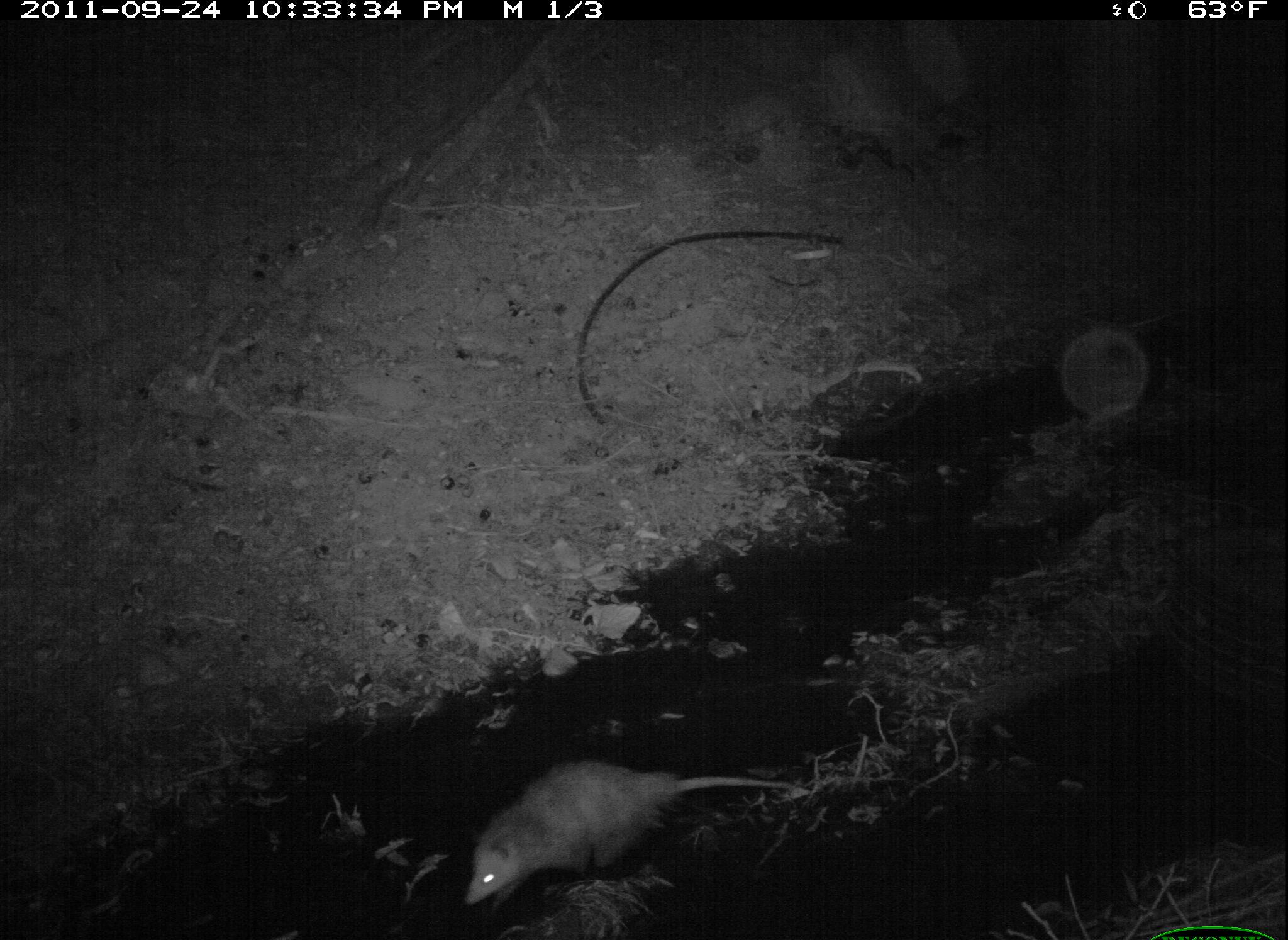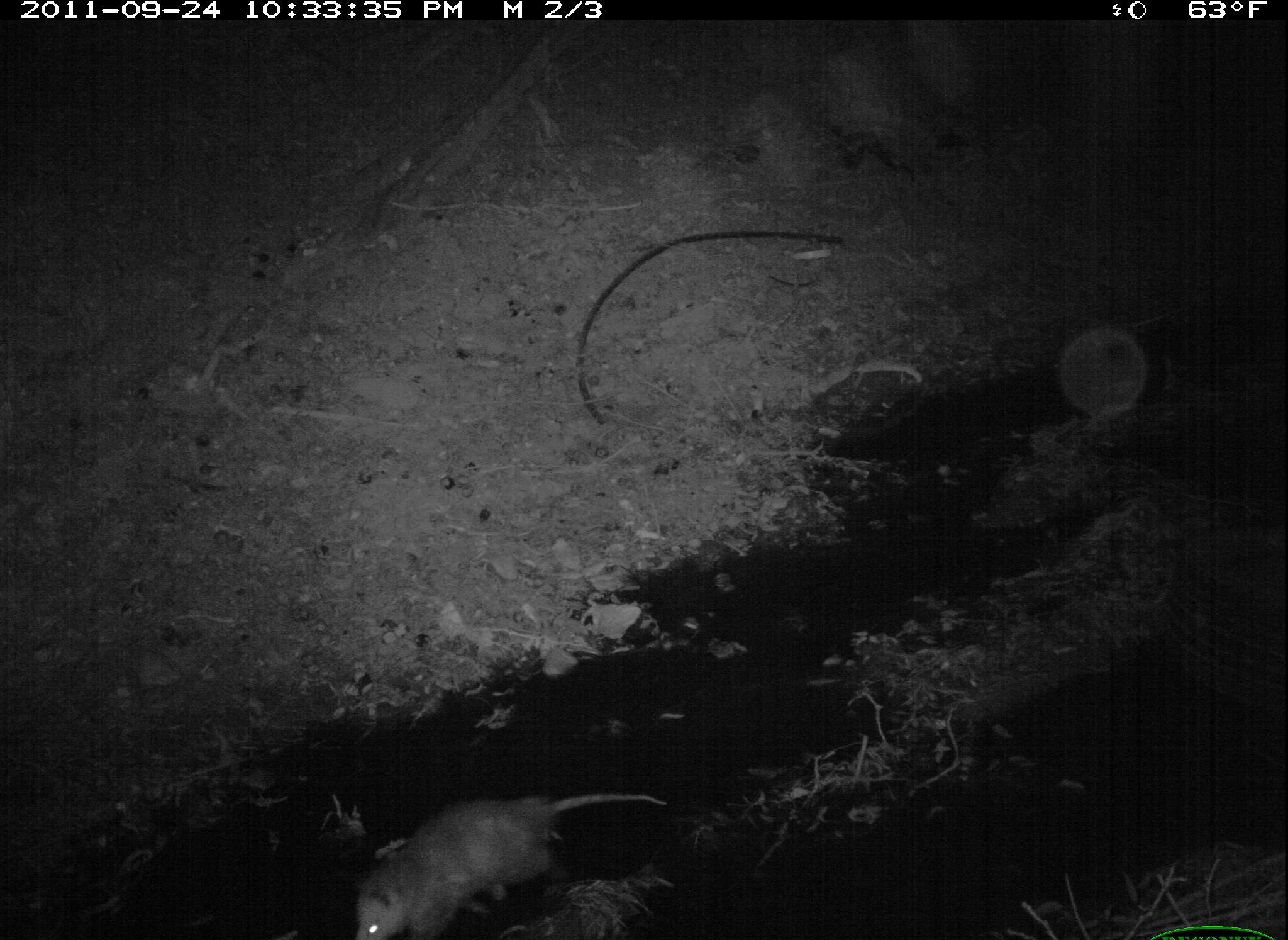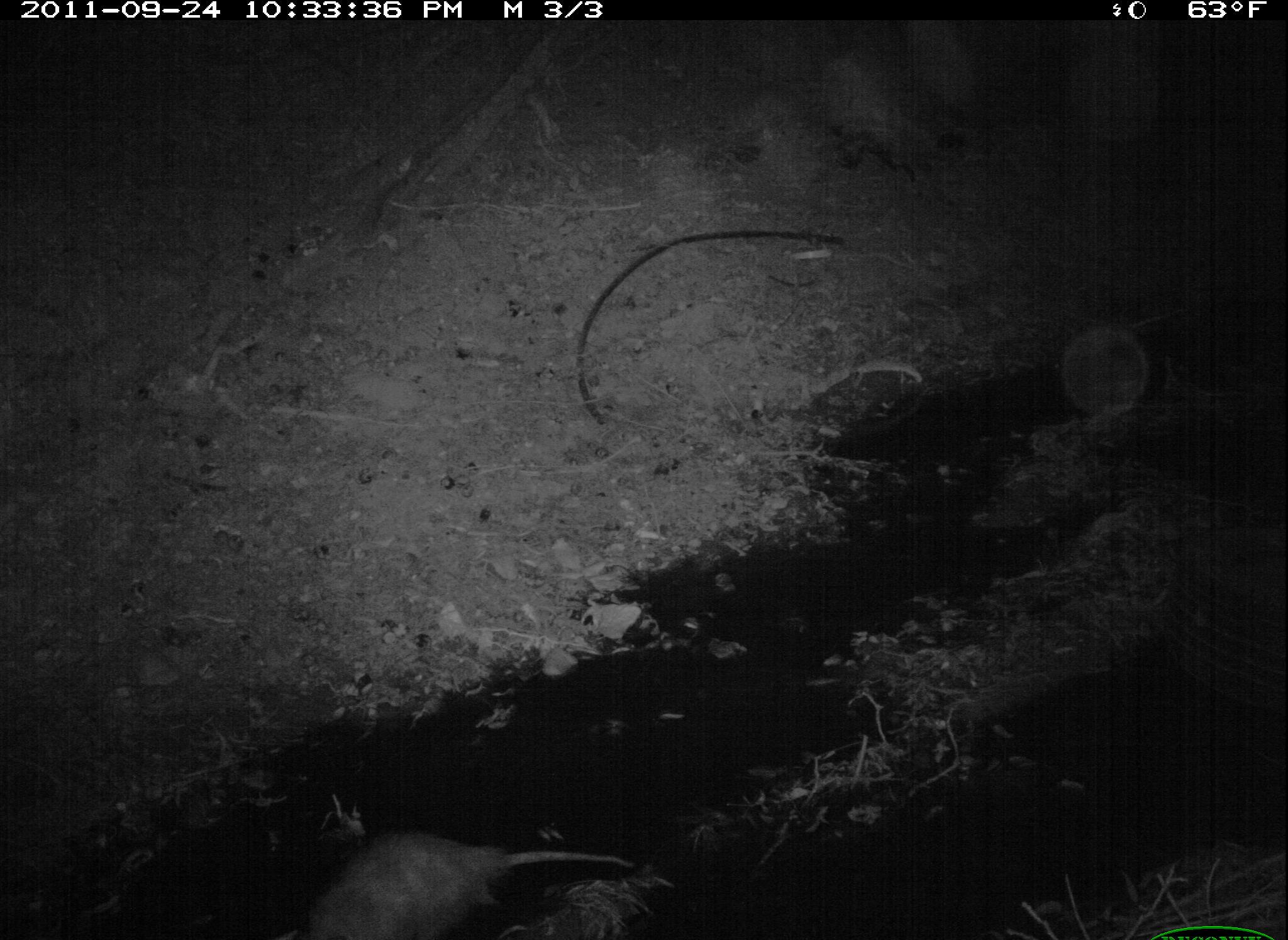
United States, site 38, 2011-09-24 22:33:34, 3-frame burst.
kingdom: Animalia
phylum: Chordata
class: Mammalia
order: Didelphimorphia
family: Didelphidae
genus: Didelphis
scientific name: Didelphis virginiana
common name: virginia opossum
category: opossum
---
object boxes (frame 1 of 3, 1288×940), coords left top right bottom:
opossum: 456 751 824 923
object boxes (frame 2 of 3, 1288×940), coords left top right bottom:
opossum: 322 767 681 936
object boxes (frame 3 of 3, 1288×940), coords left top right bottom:
opossum: 290 821 641 940